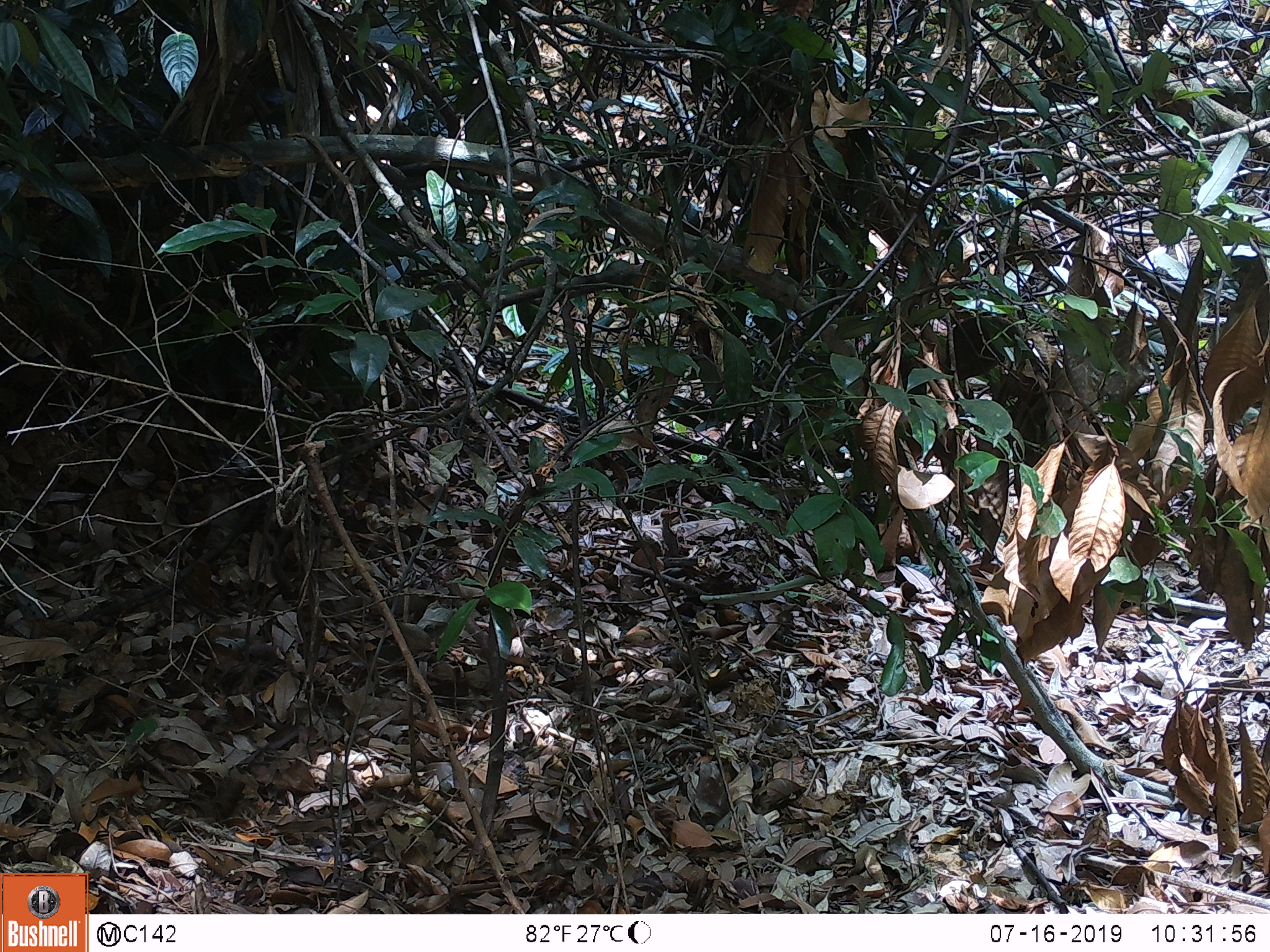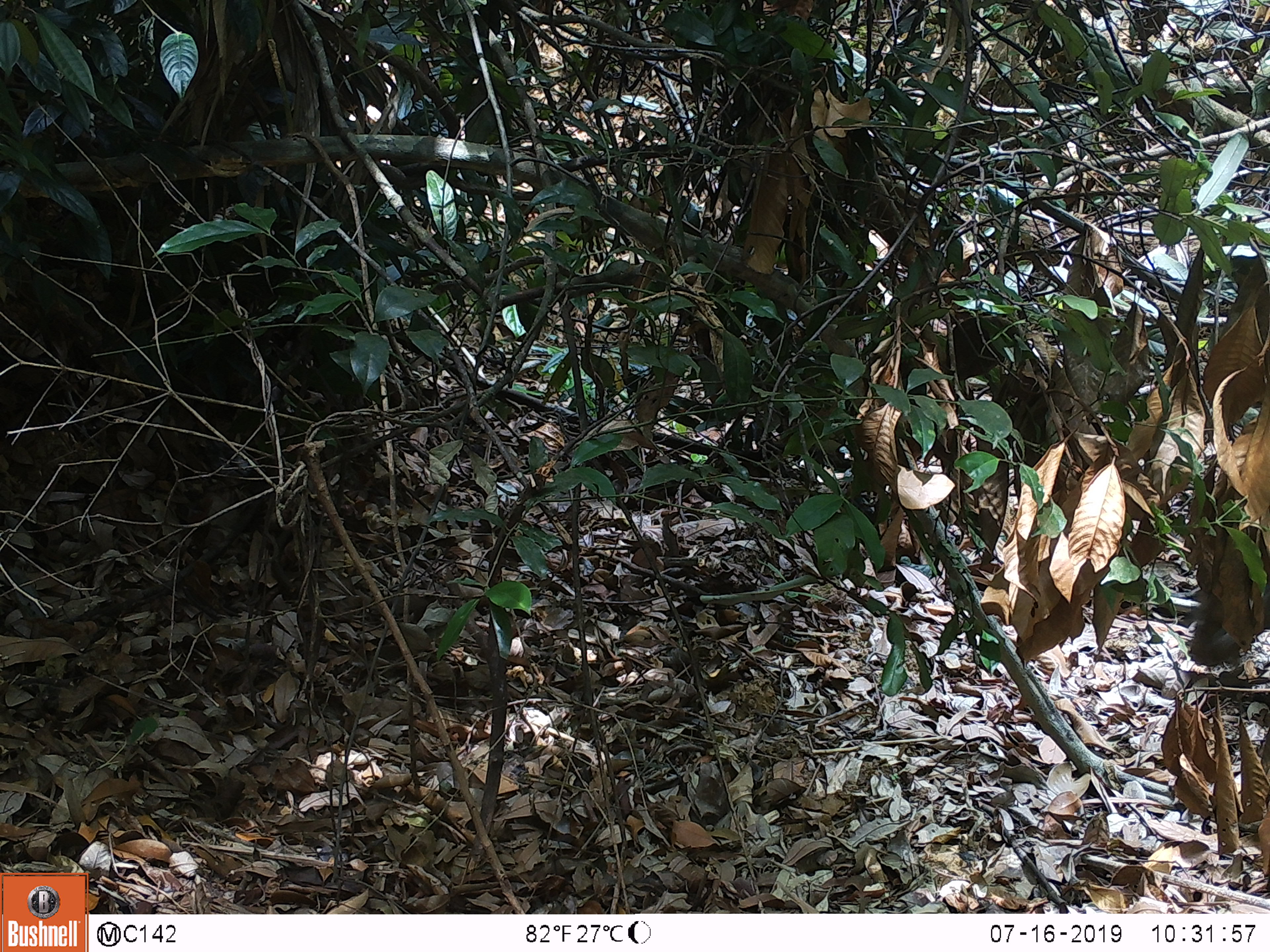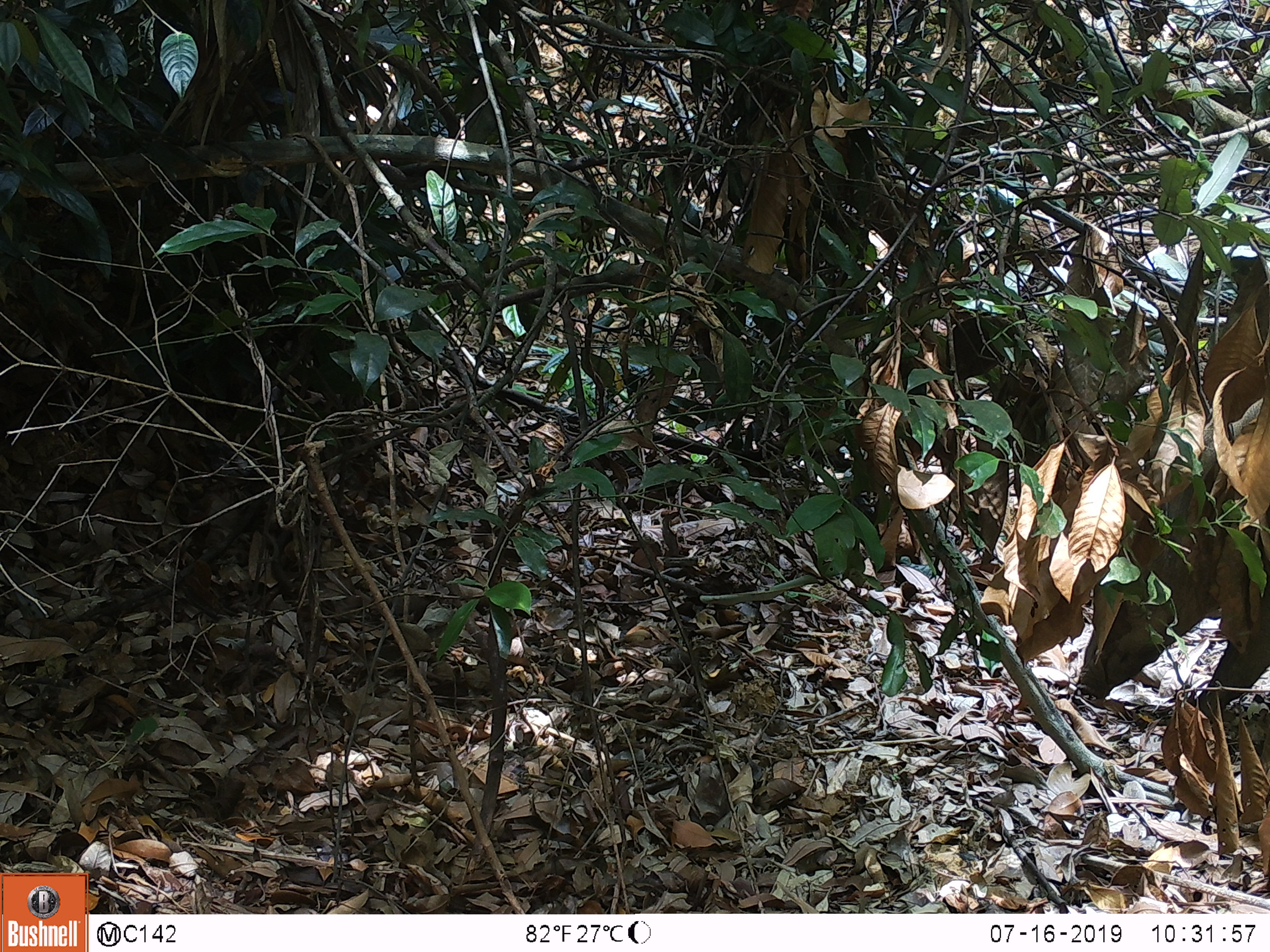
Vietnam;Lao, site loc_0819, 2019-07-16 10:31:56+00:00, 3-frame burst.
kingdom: Animalia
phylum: Chordata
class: Mammalia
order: Artiodactyla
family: Suidae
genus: Sus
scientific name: Sus scrofa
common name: eurasian wild pig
Eurasian wild pig (Sus scrofa). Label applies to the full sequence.